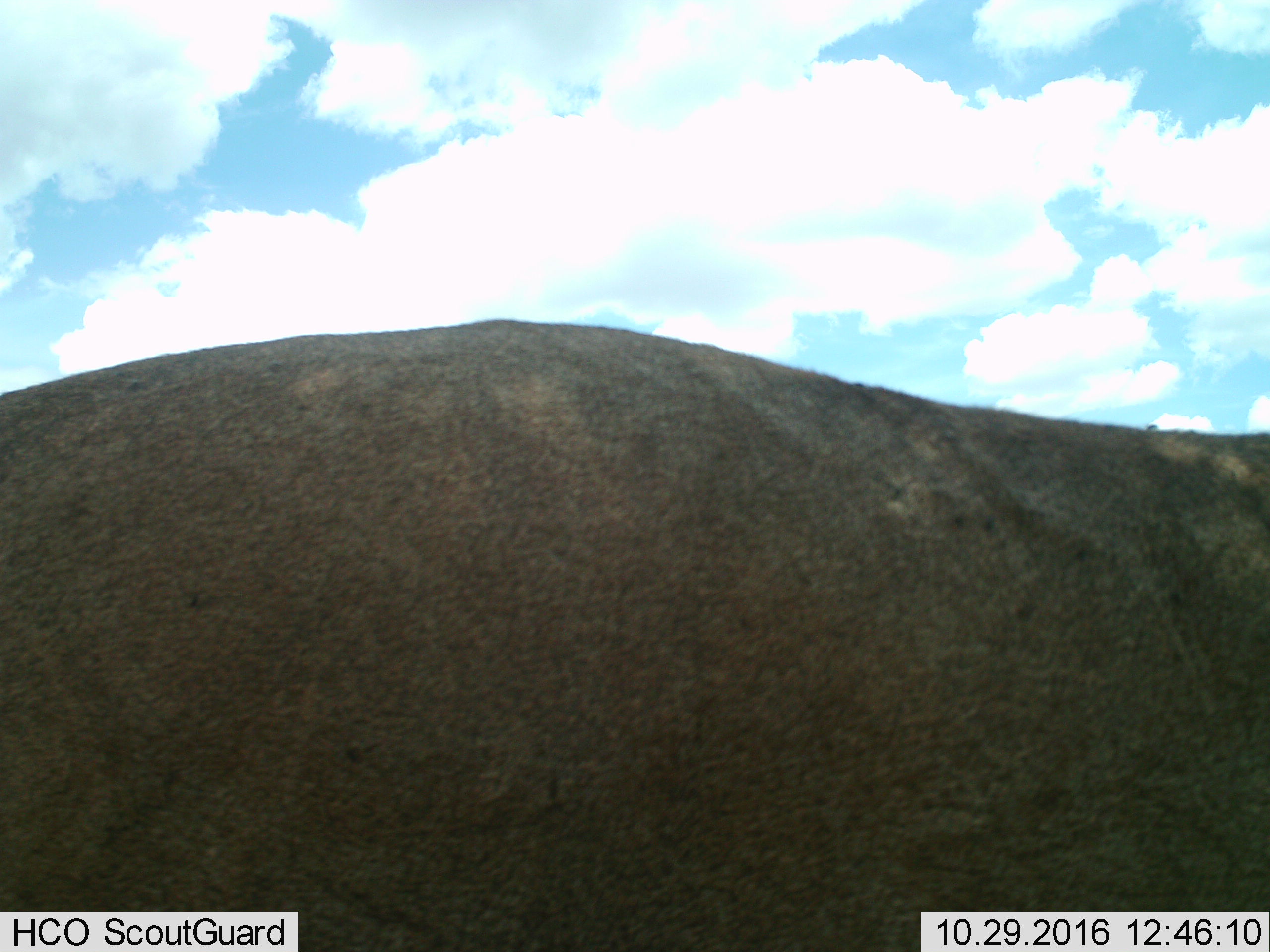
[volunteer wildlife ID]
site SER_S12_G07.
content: unidentified animal